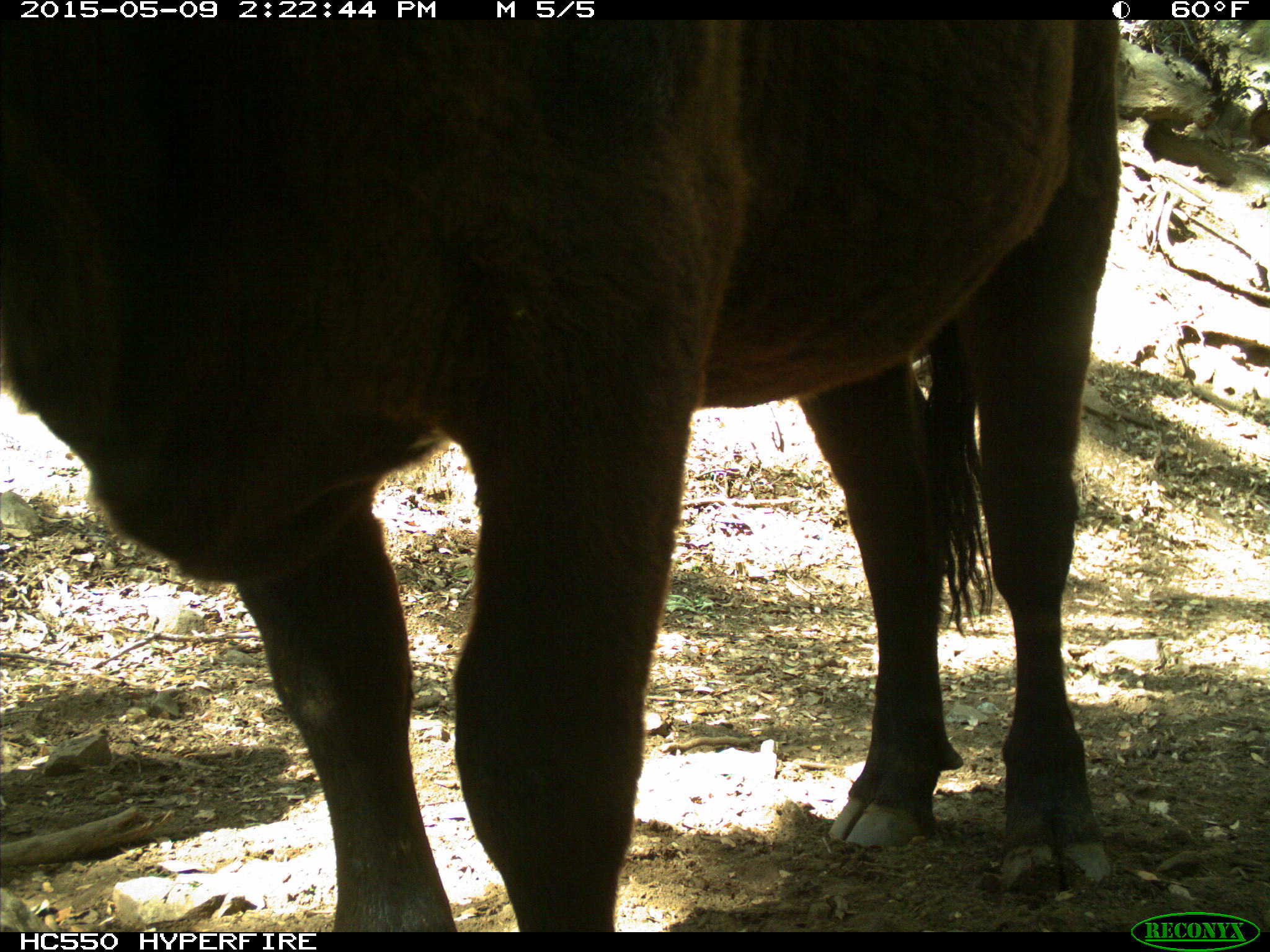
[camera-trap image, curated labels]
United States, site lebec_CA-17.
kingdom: Animalia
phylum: Chordata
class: Mammalia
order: Artiodactyla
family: Bovidae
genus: Bos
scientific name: Bos taurus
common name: domestic cow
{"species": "Bos taurus (domestic cow)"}